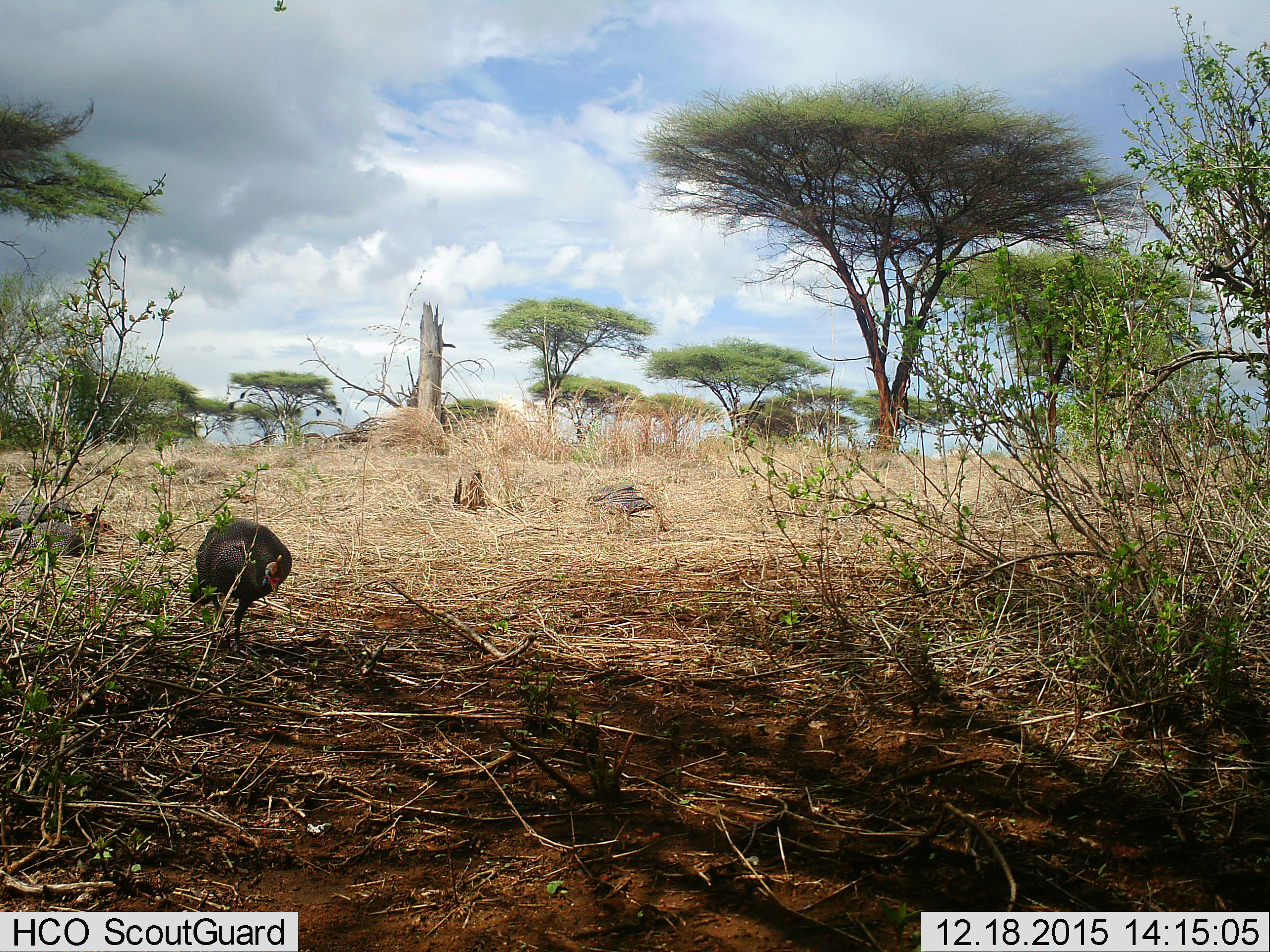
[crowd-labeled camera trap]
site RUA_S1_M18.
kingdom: Animalia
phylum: Chordata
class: Aves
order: Galliformes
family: Numididae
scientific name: Numididae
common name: guineafowl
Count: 3.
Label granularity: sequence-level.